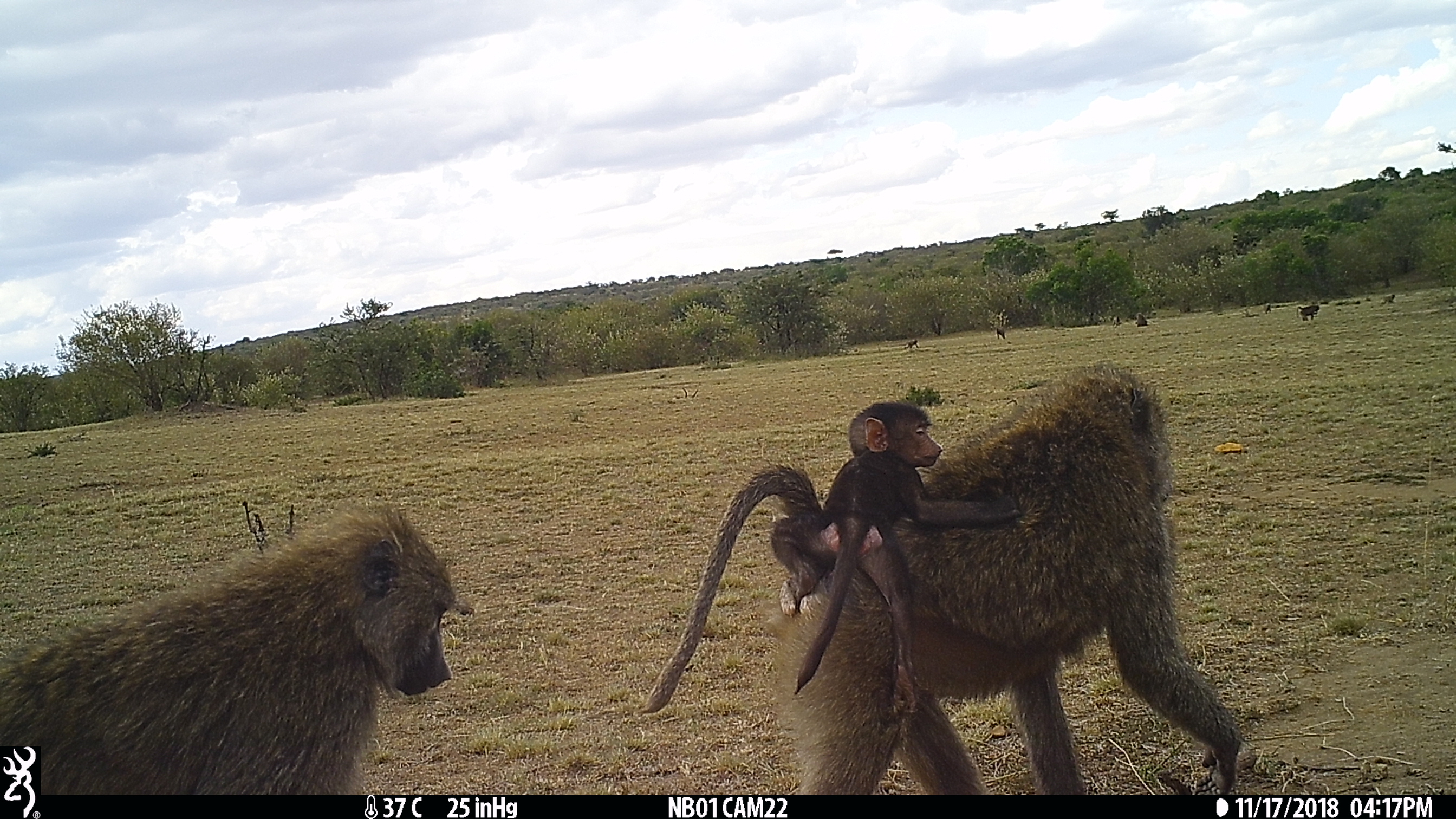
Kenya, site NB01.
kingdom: Animalia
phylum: Chordata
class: Mammalia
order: Primates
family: Cercopithecidae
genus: Papio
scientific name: Papio anubis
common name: olive baboon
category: baboon